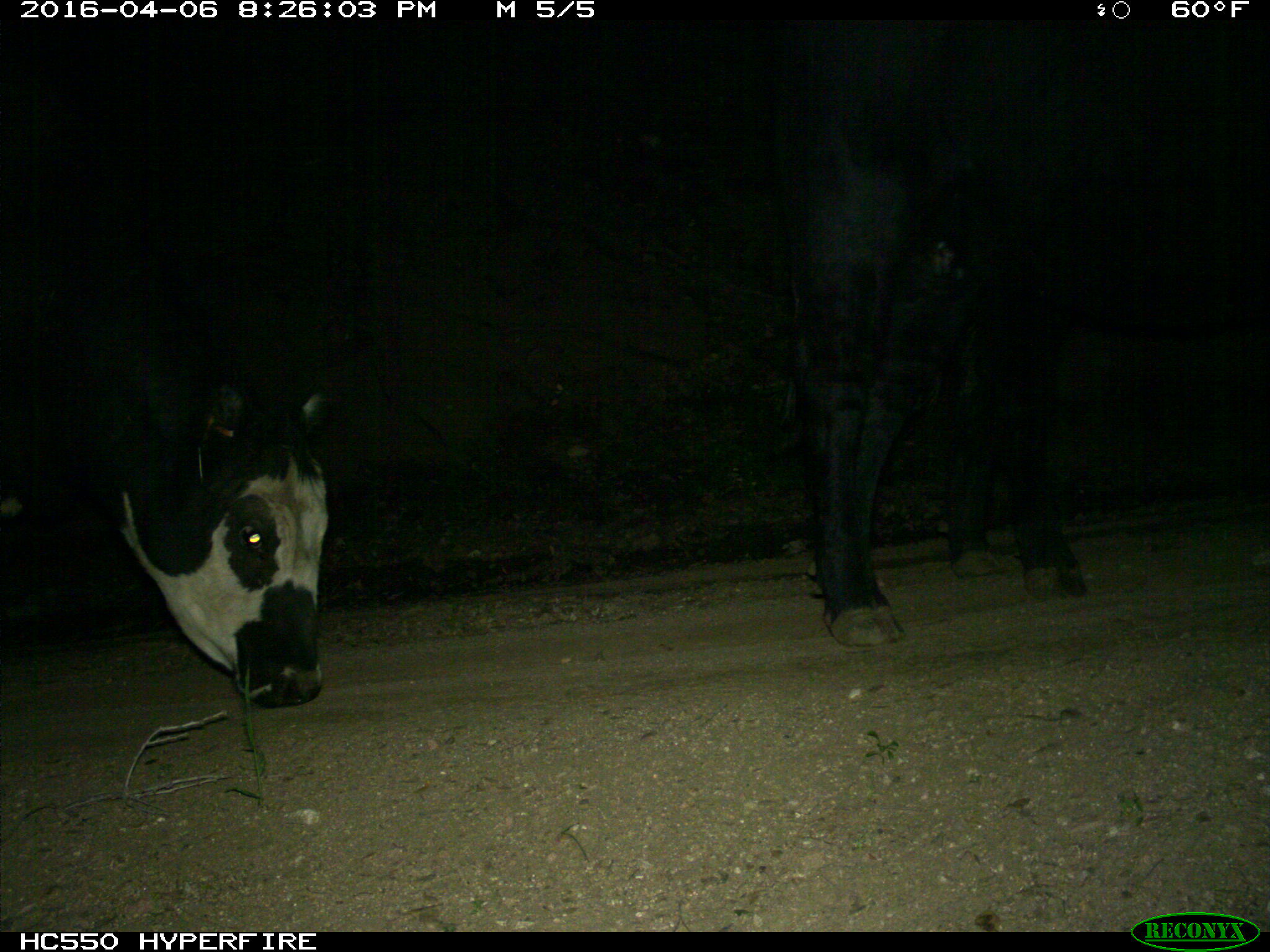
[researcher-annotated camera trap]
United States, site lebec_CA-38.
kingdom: Animalia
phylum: Chordata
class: Mammalia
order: Artiodactyla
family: Bovidae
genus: Bos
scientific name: Bos taurus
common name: domestic cow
Bos taurus (domestic cow).